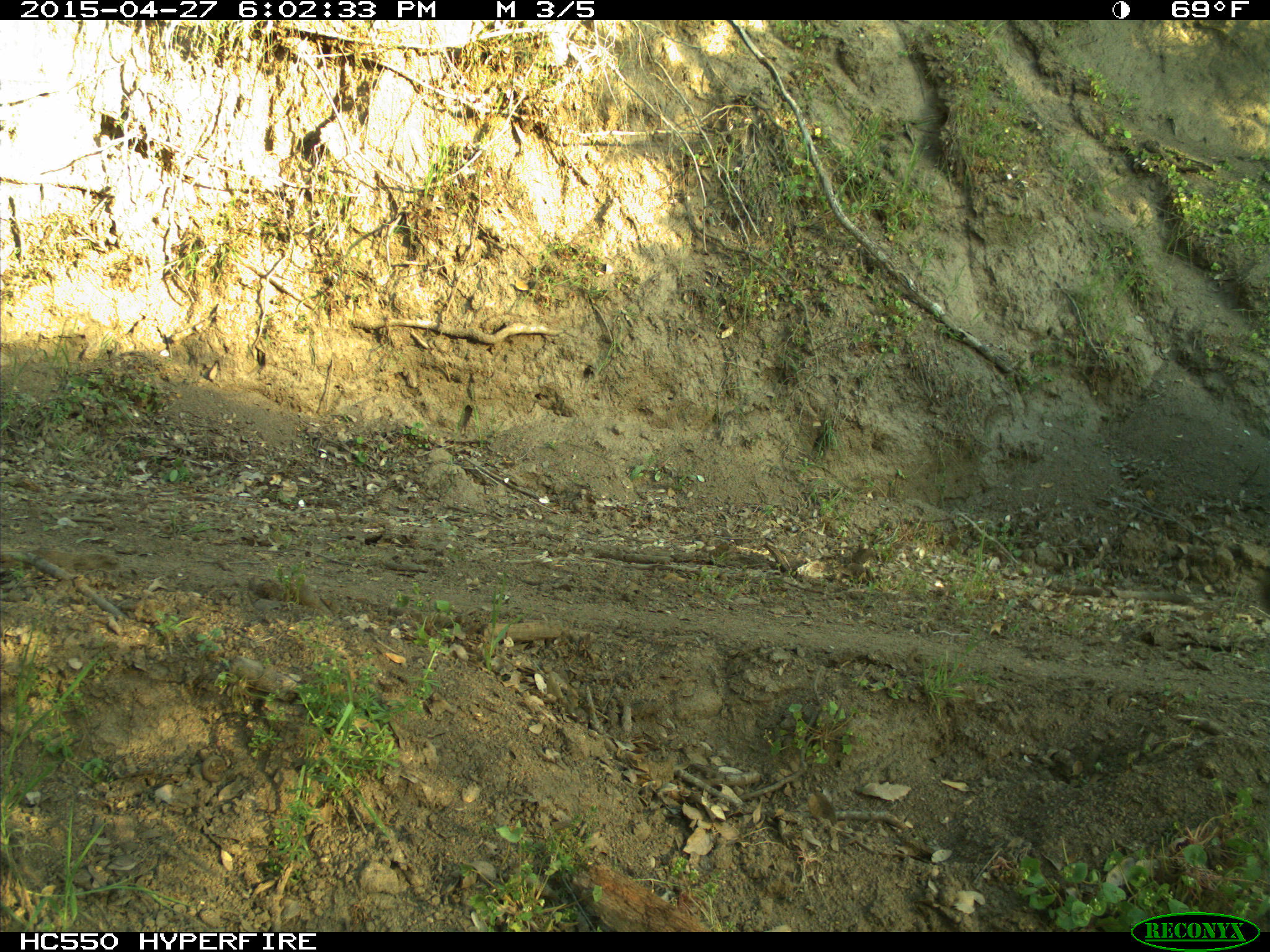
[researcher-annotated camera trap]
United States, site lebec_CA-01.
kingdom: Animalia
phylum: Chordata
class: Mammalia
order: Artiodactyla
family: Bovidae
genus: Bos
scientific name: Bos taurus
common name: domestic cow